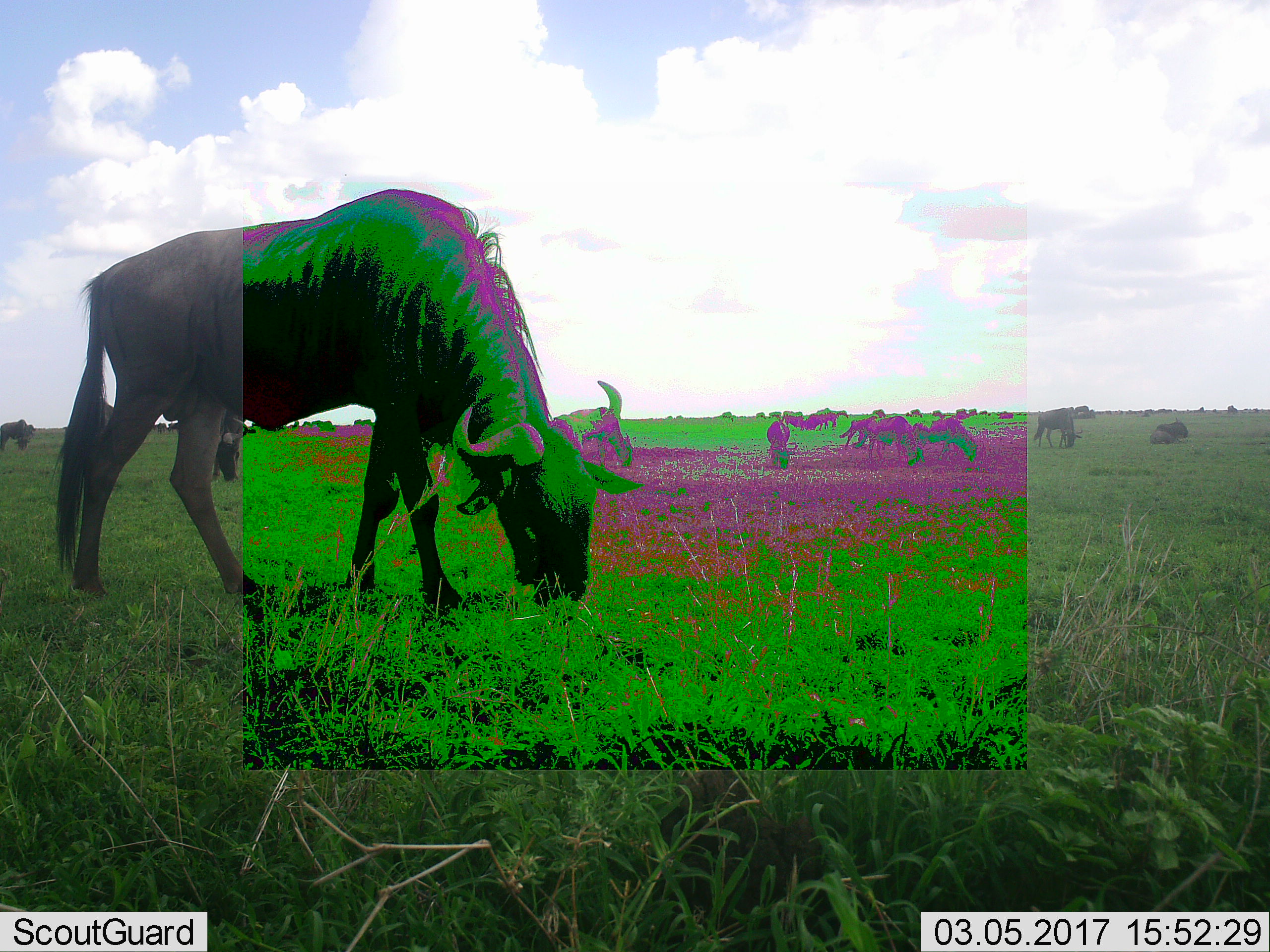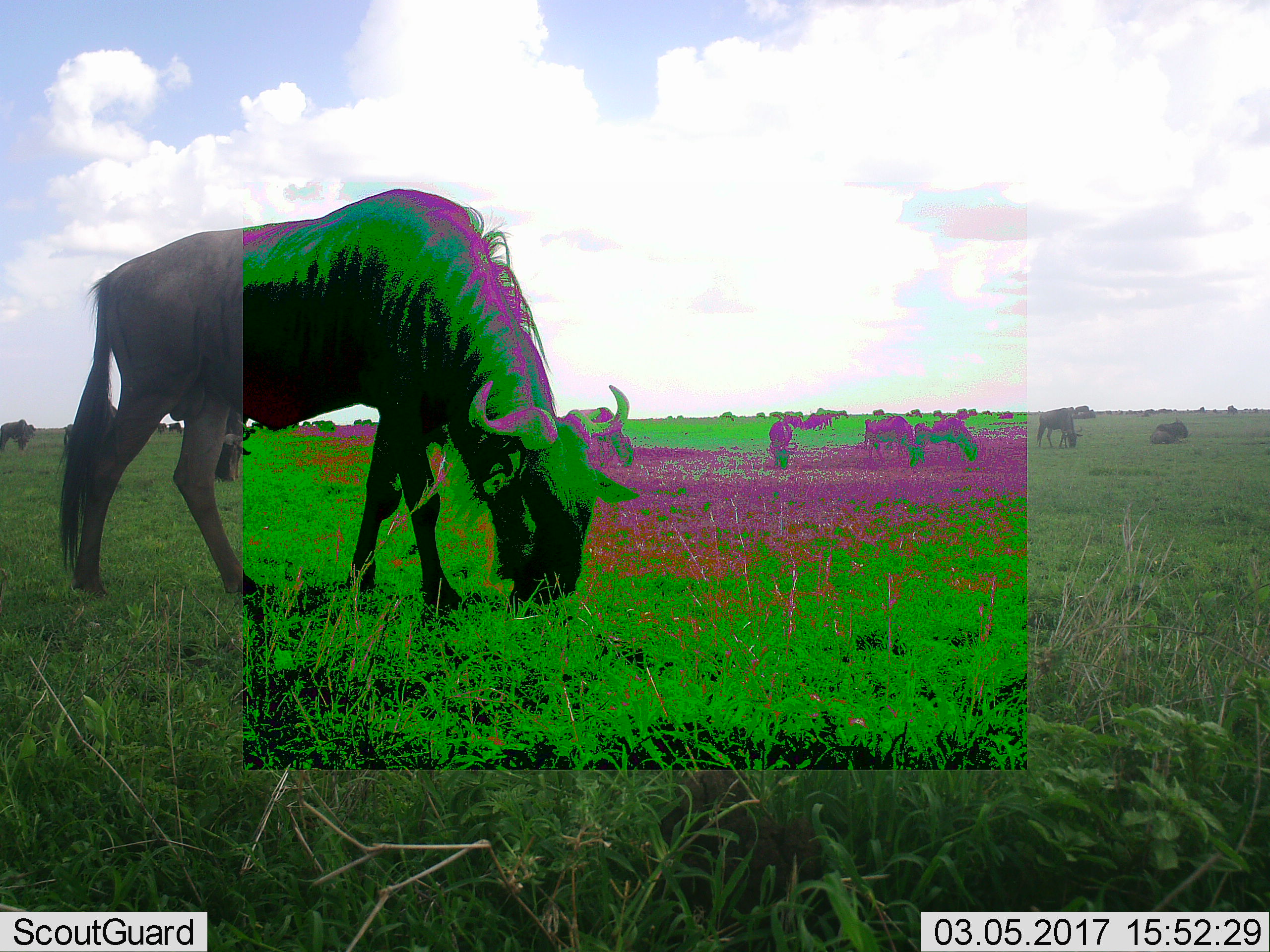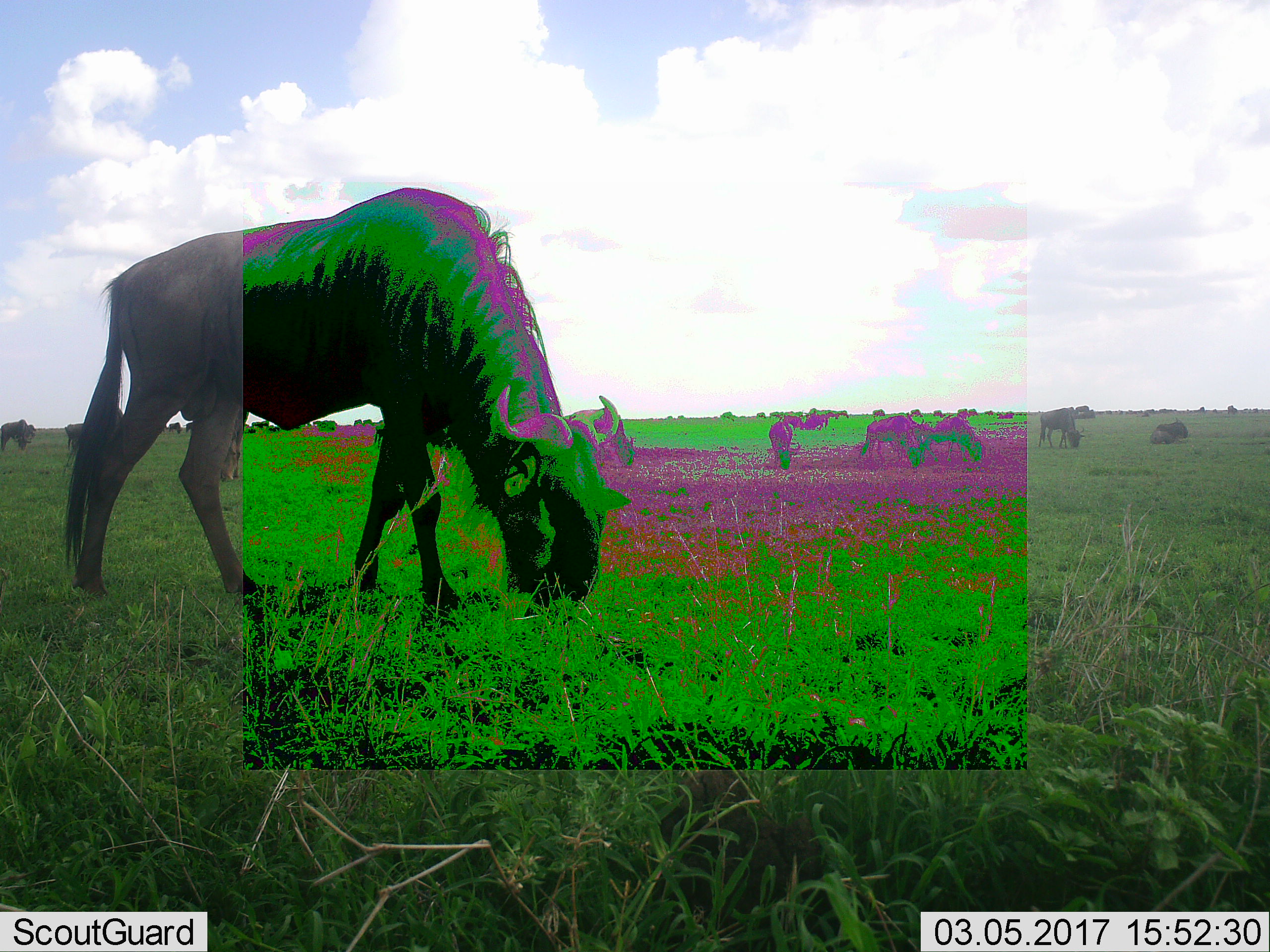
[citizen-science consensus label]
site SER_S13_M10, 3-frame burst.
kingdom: Animalia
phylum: Chordata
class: Mammalia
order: Artiodactyla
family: Bovidae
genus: Connochaetes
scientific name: Connochaetes taurinus taurinus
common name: blue wildebeest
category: wildebeestblue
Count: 11-50.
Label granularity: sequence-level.